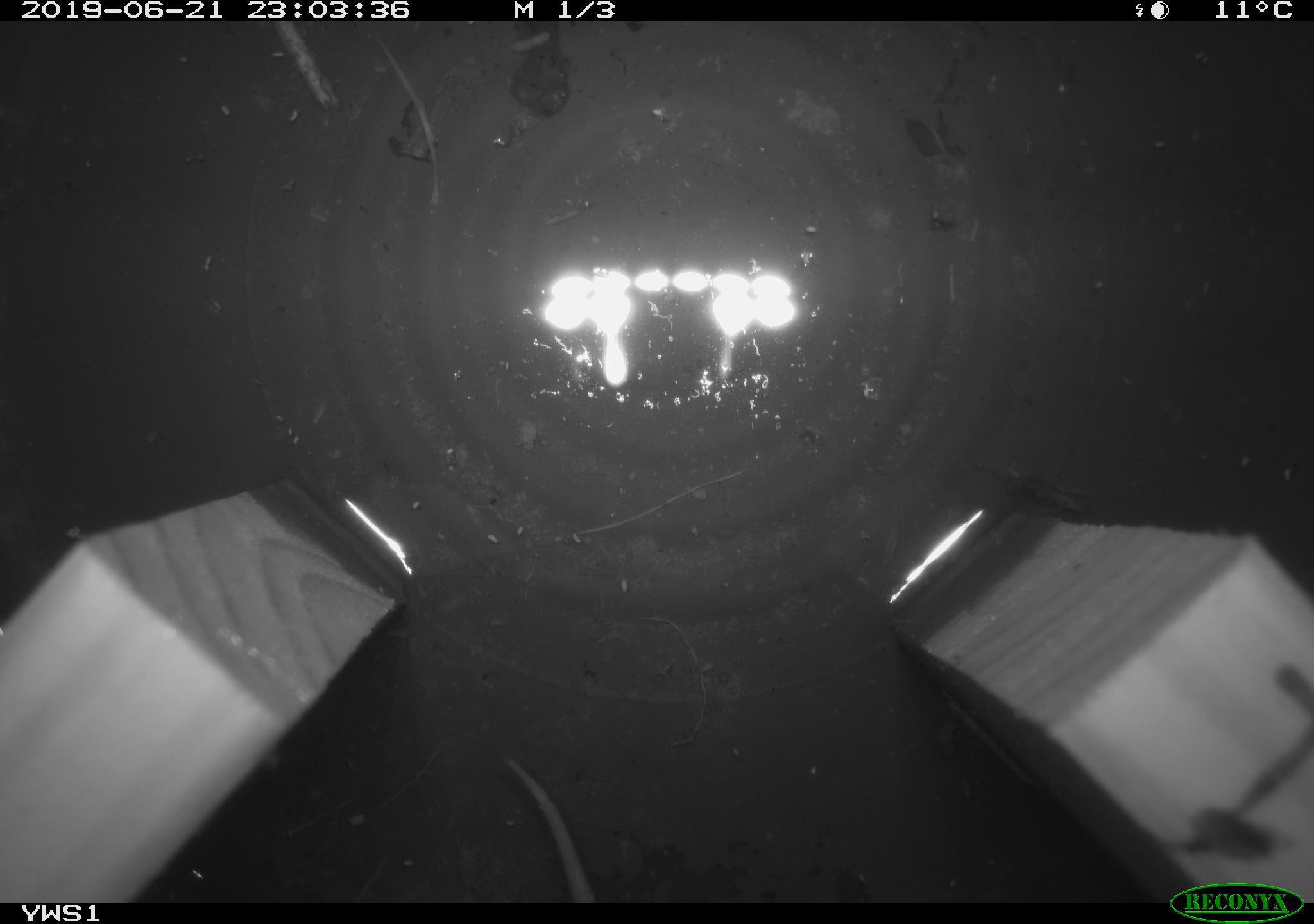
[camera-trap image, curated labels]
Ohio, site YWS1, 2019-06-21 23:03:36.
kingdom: Animalia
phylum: Chordata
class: Mammalia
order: Rodentia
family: Cricetidae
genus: Peromyscus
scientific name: Peromyscus leucopus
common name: white-footed mouse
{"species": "white-footed mouse (Peromyscus leucopus)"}